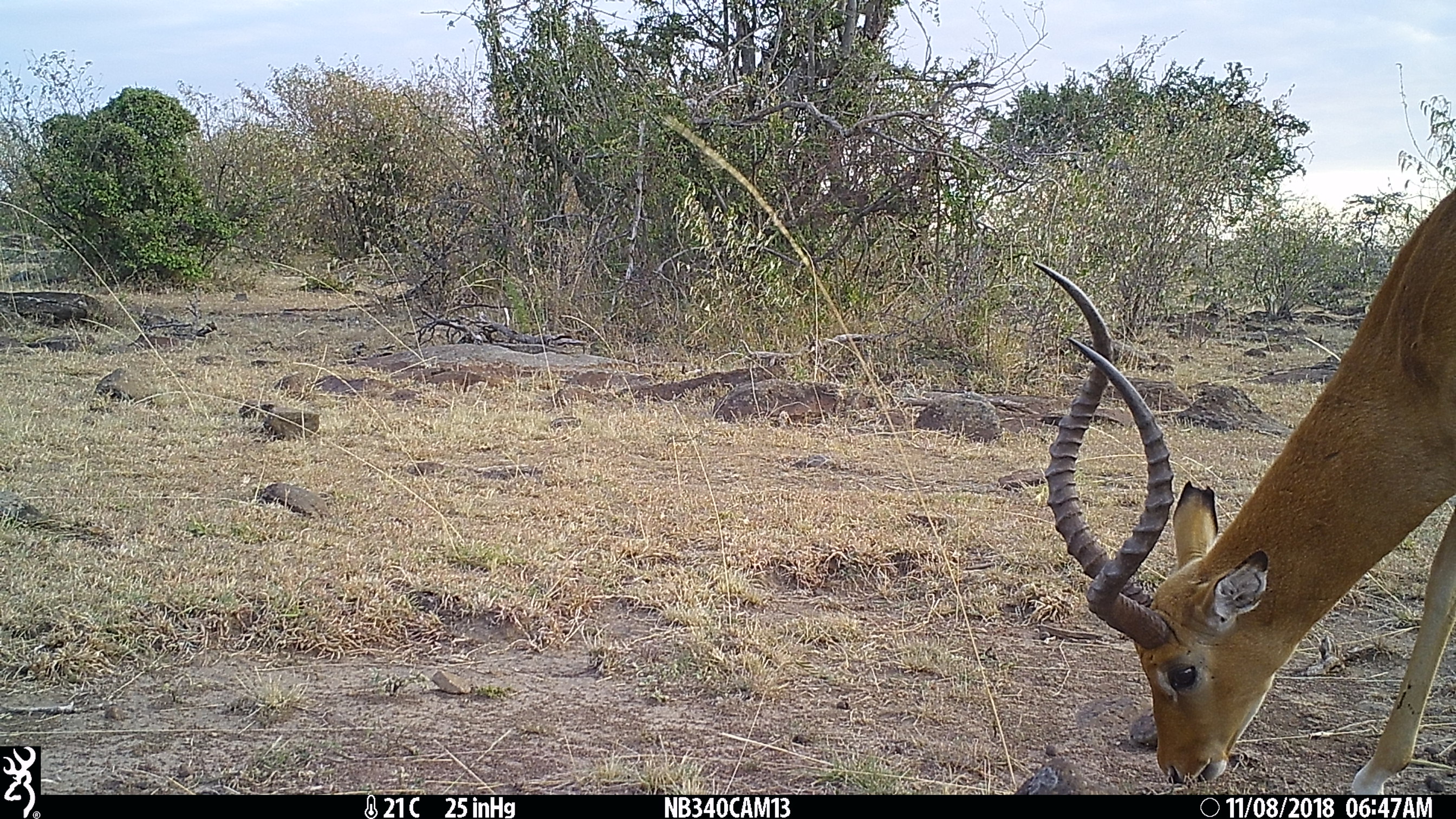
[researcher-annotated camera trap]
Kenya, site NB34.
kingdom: Animalia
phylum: Chordata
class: Mammalia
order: Artiodactyla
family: Bovidae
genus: Aepyceros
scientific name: Aepyceros melampus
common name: impala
Impala (Aepyceros melampus).